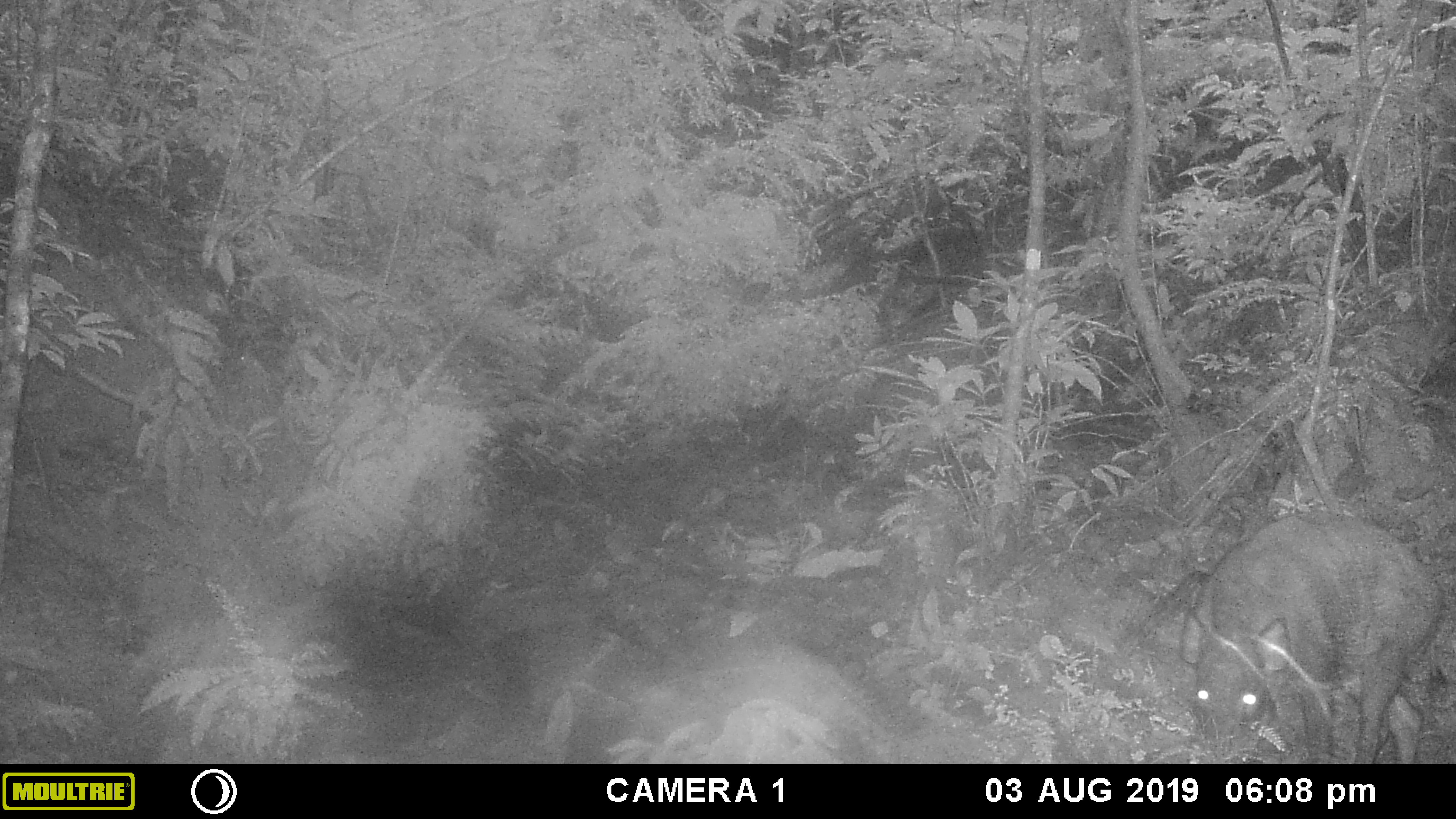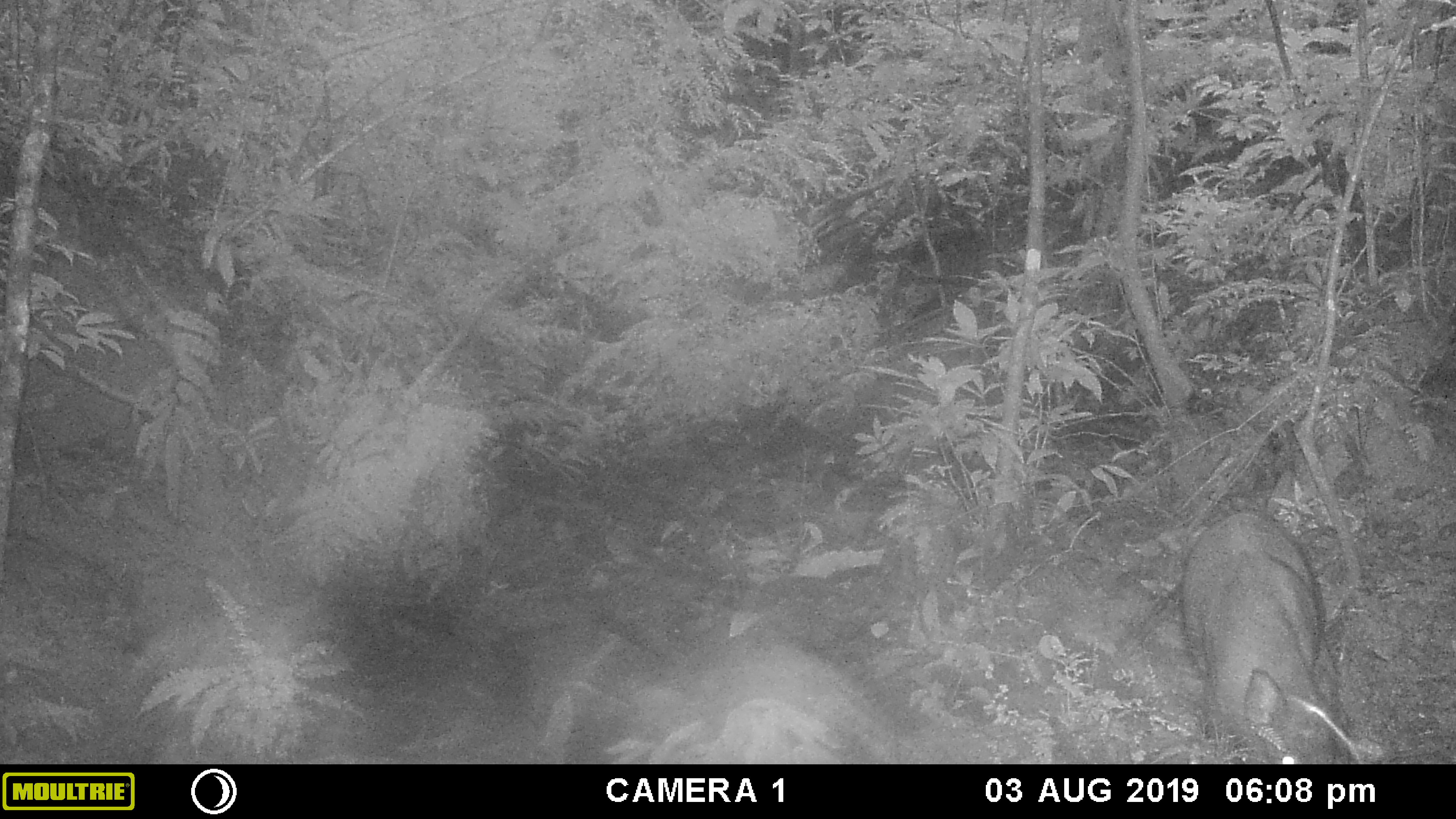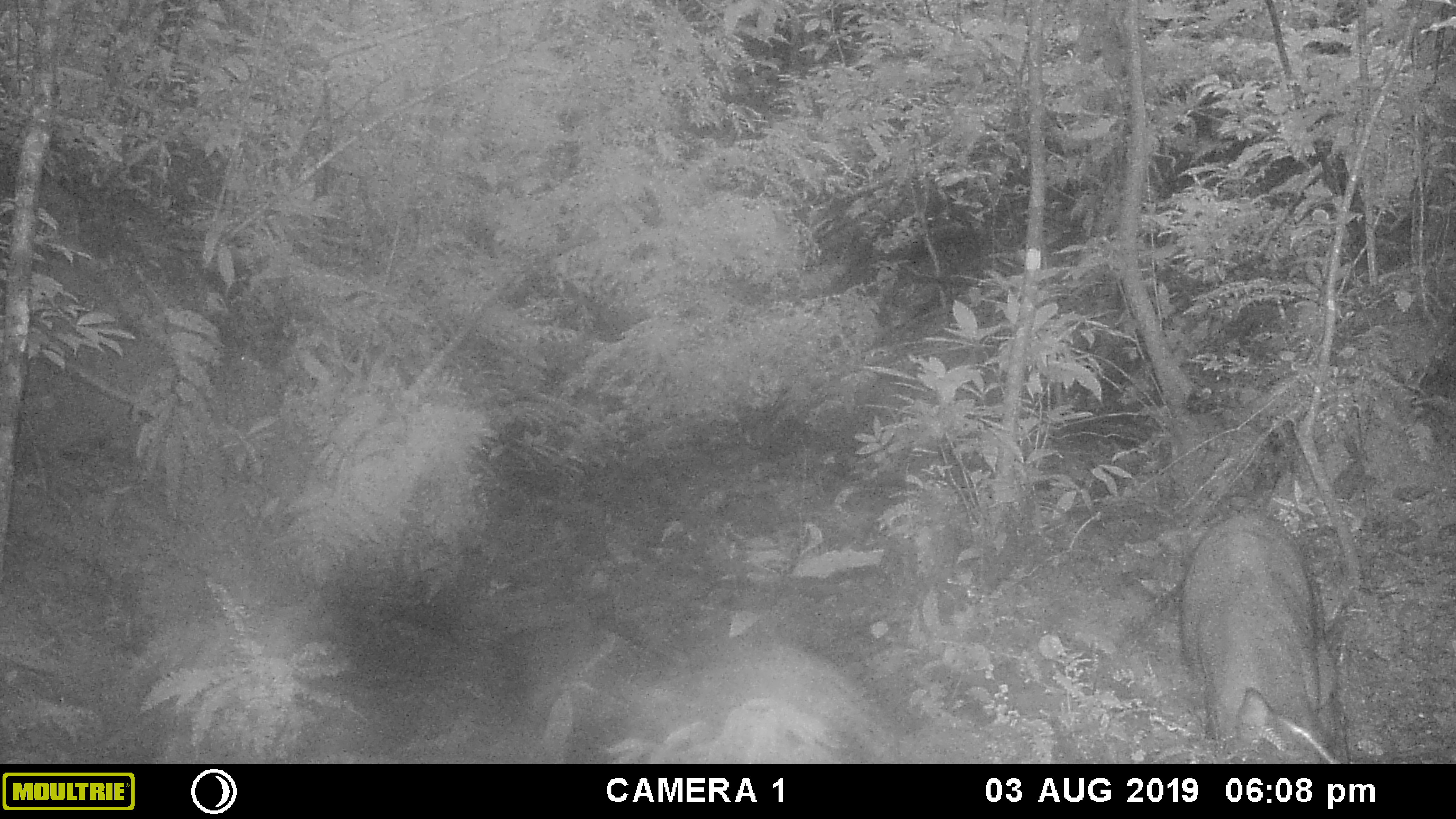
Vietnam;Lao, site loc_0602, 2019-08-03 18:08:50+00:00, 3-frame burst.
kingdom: Animalia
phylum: Chordata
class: Mammalia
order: Artiodactyla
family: Suidae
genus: Sus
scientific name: Sus scrofa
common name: eurasian wild pig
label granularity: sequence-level